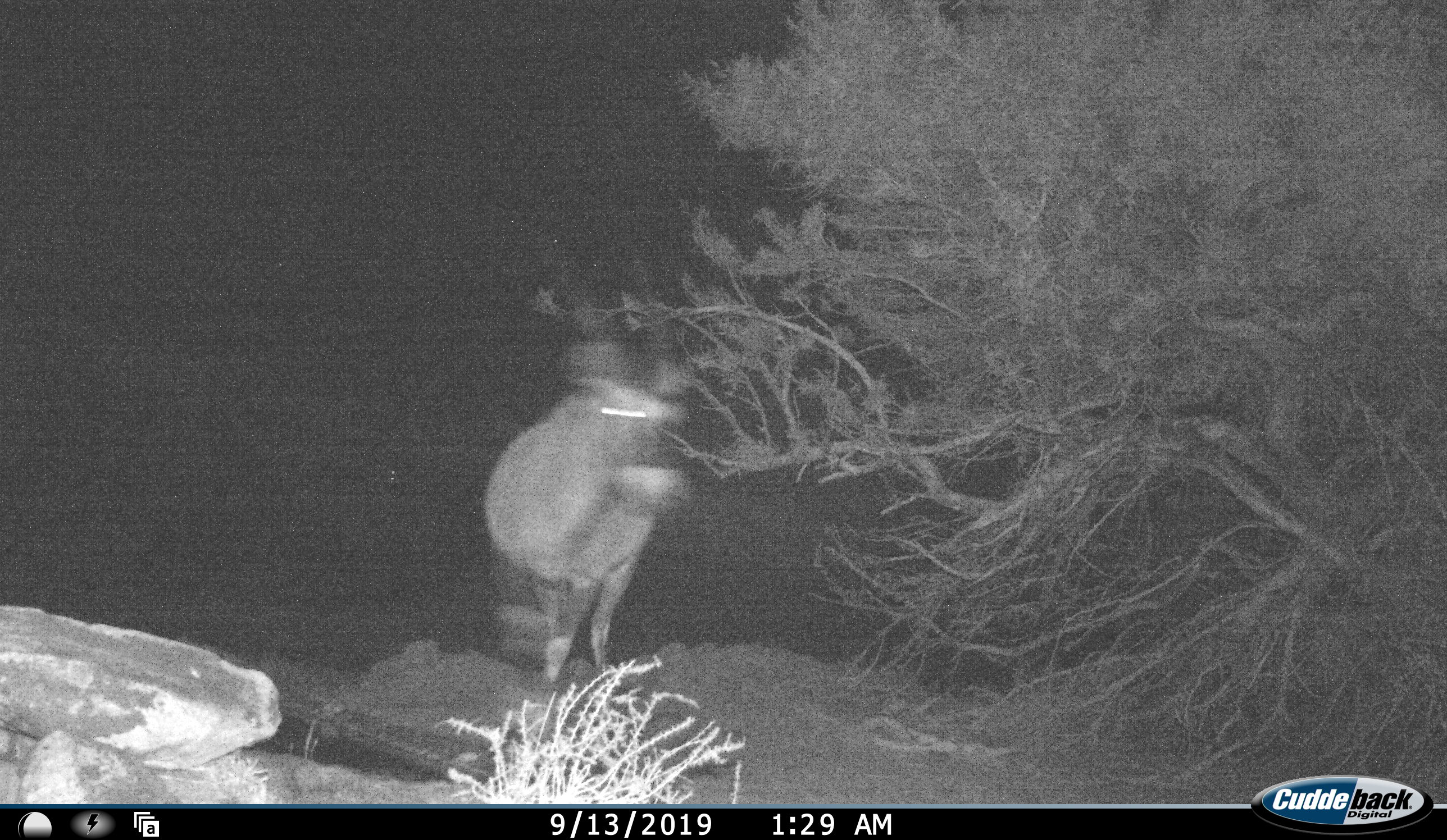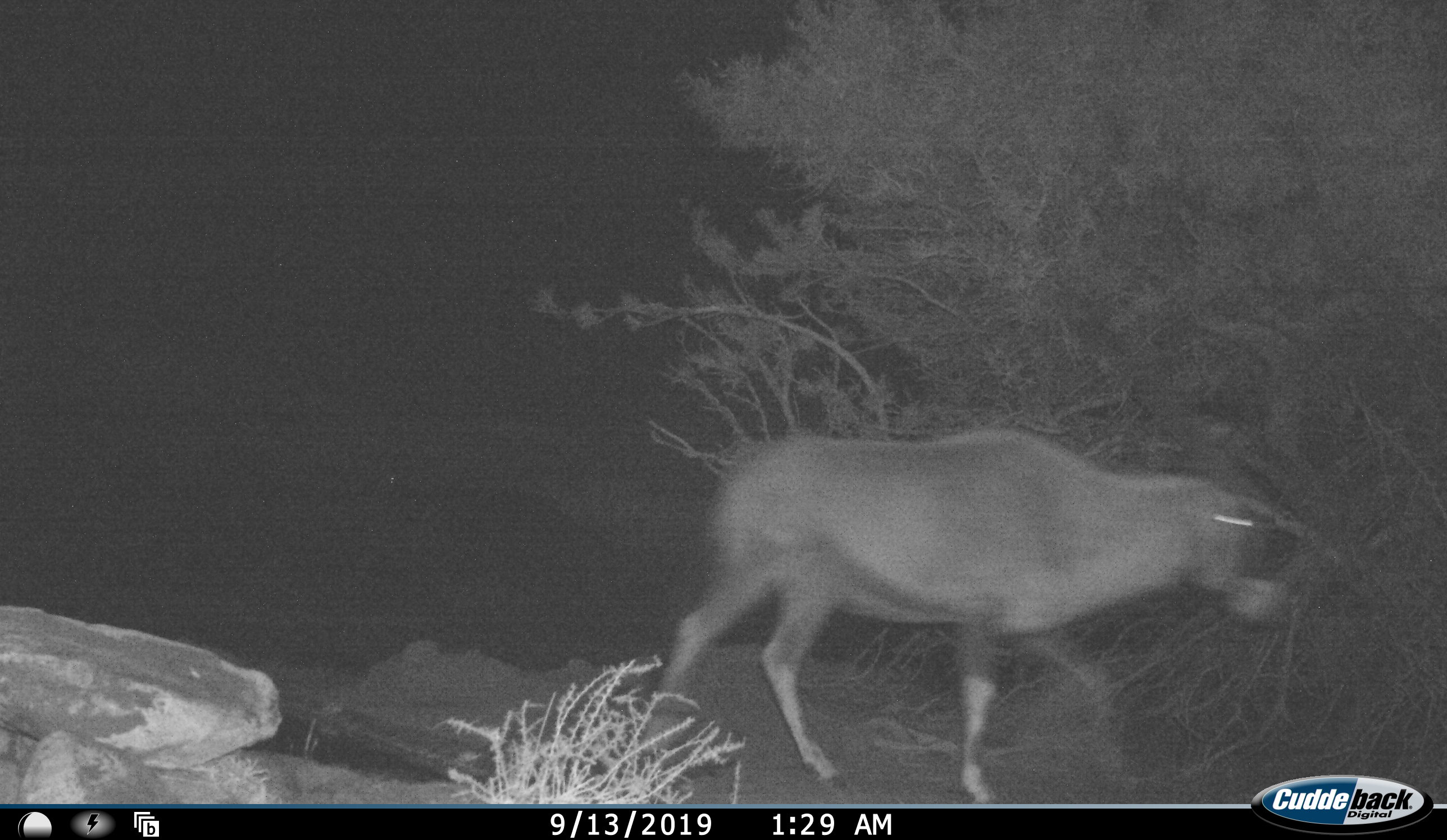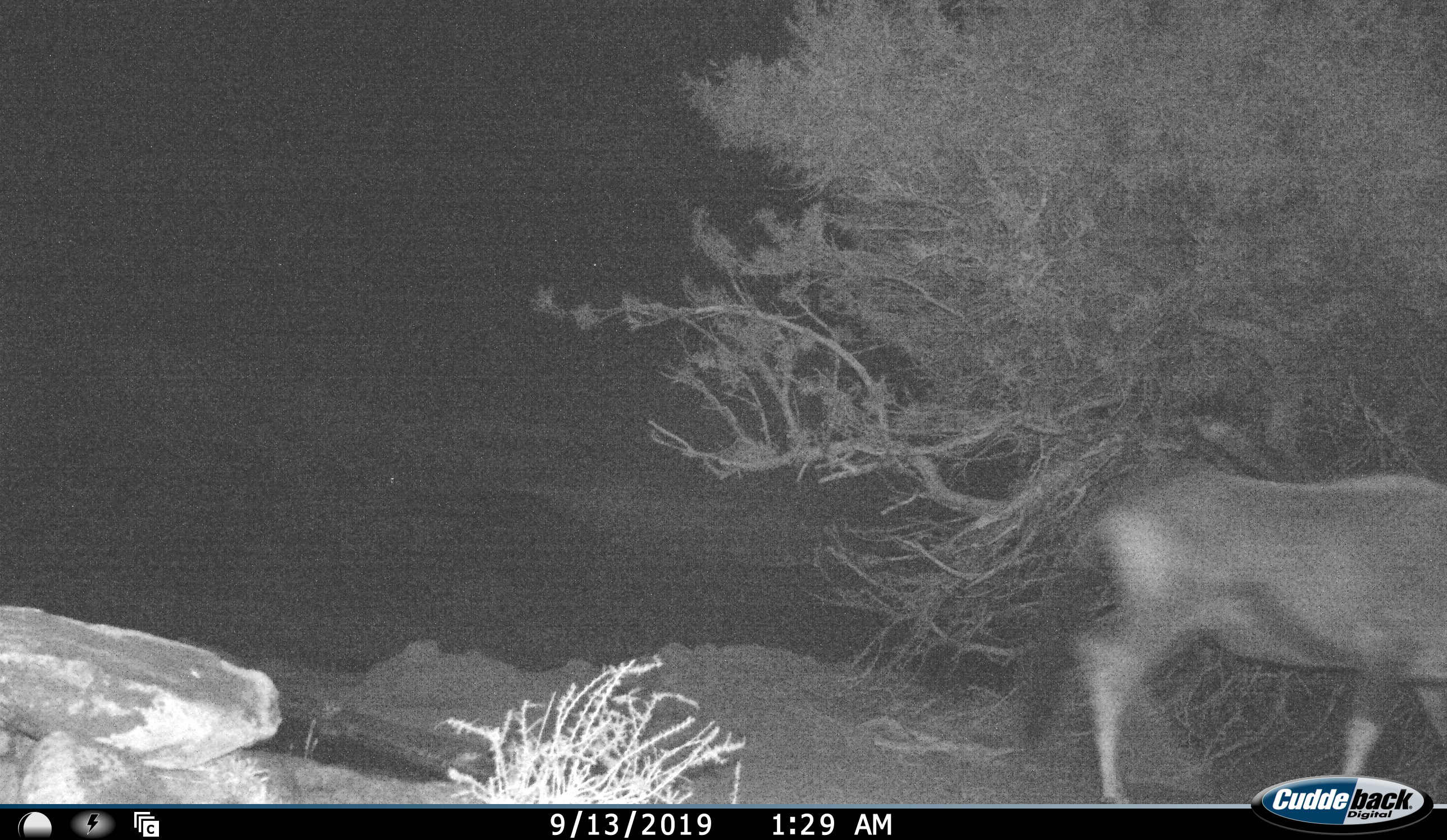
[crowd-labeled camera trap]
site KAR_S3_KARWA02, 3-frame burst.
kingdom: Animalia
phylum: Chordata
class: Mammalia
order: Artiodactyla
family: Bovidae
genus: Oryx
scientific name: Oryx gazella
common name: gemsbok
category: oryx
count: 1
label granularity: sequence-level